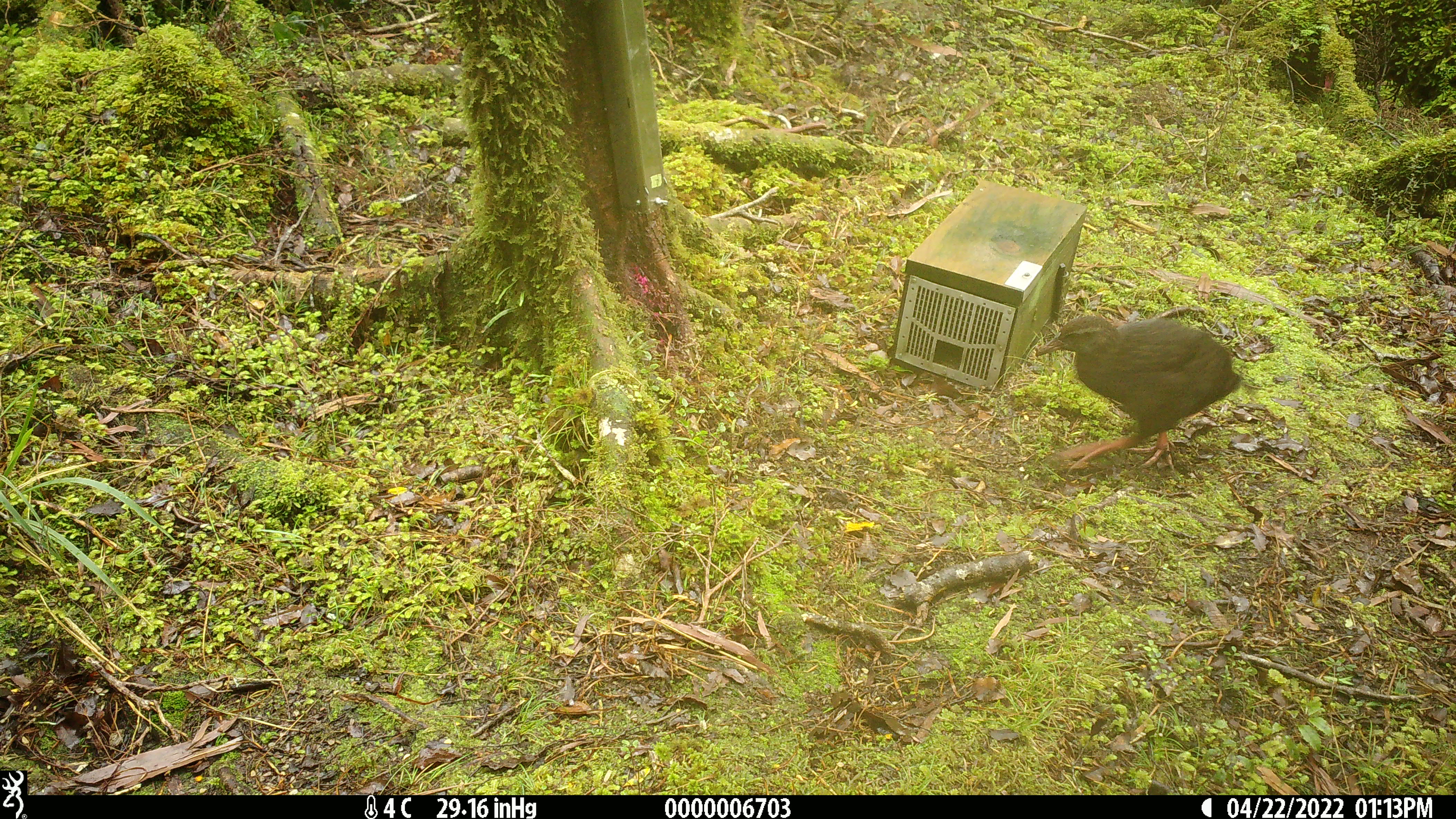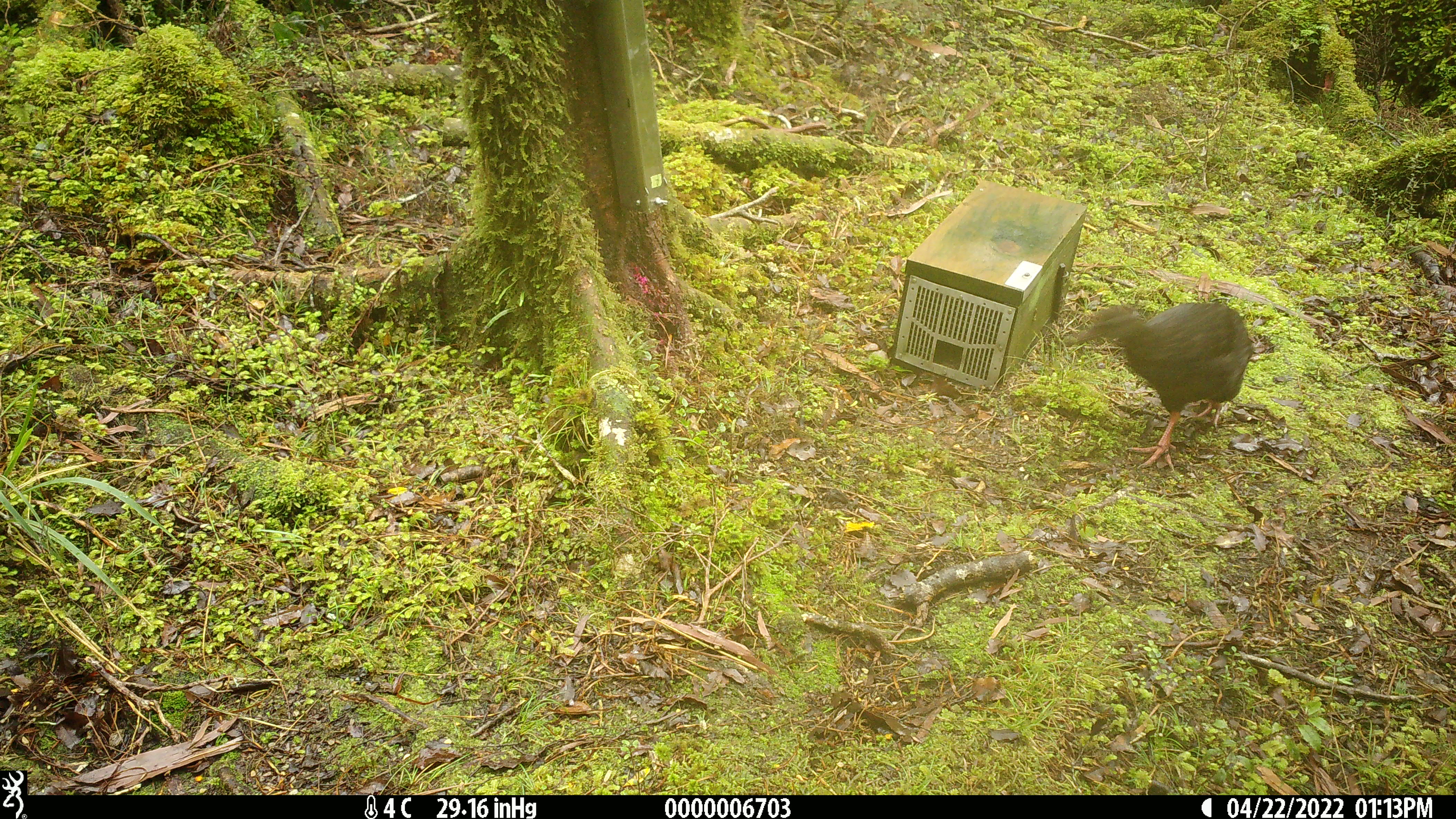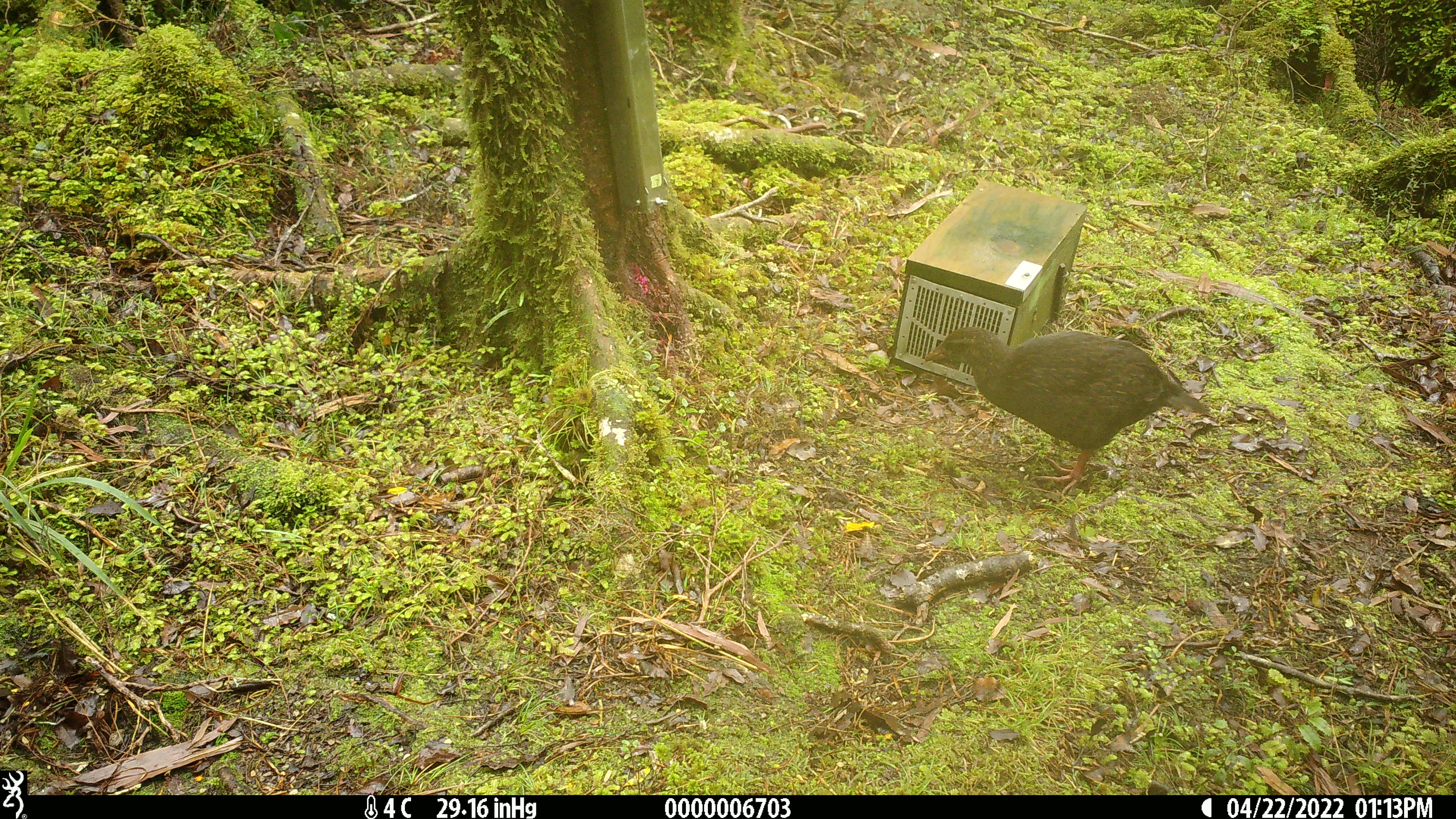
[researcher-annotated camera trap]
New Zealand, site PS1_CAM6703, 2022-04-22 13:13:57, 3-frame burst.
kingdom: Animalia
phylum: Chordata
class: Aves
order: Gruiformes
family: Rallidae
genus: Gallirallus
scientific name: Gallirallus australis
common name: weka